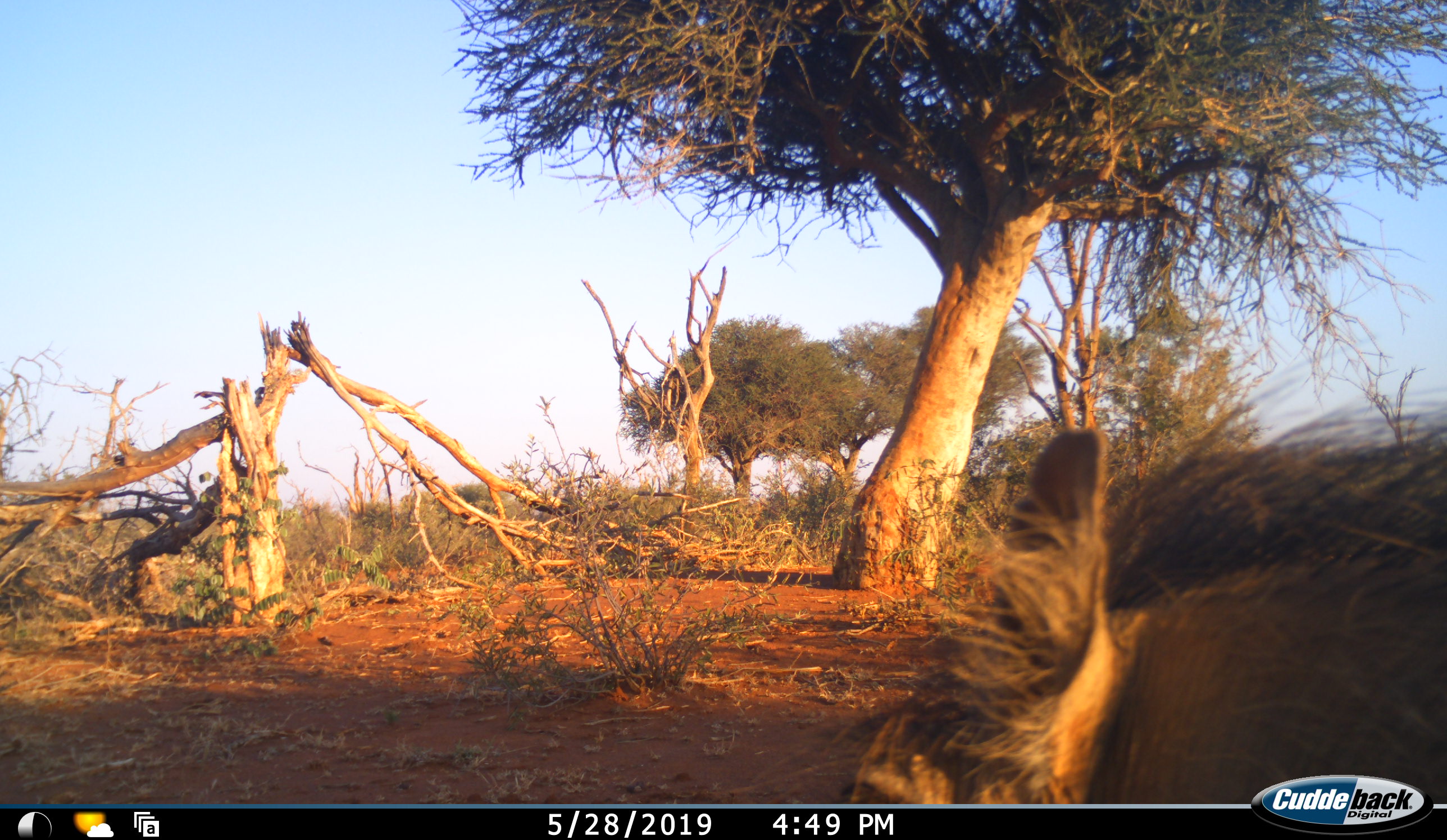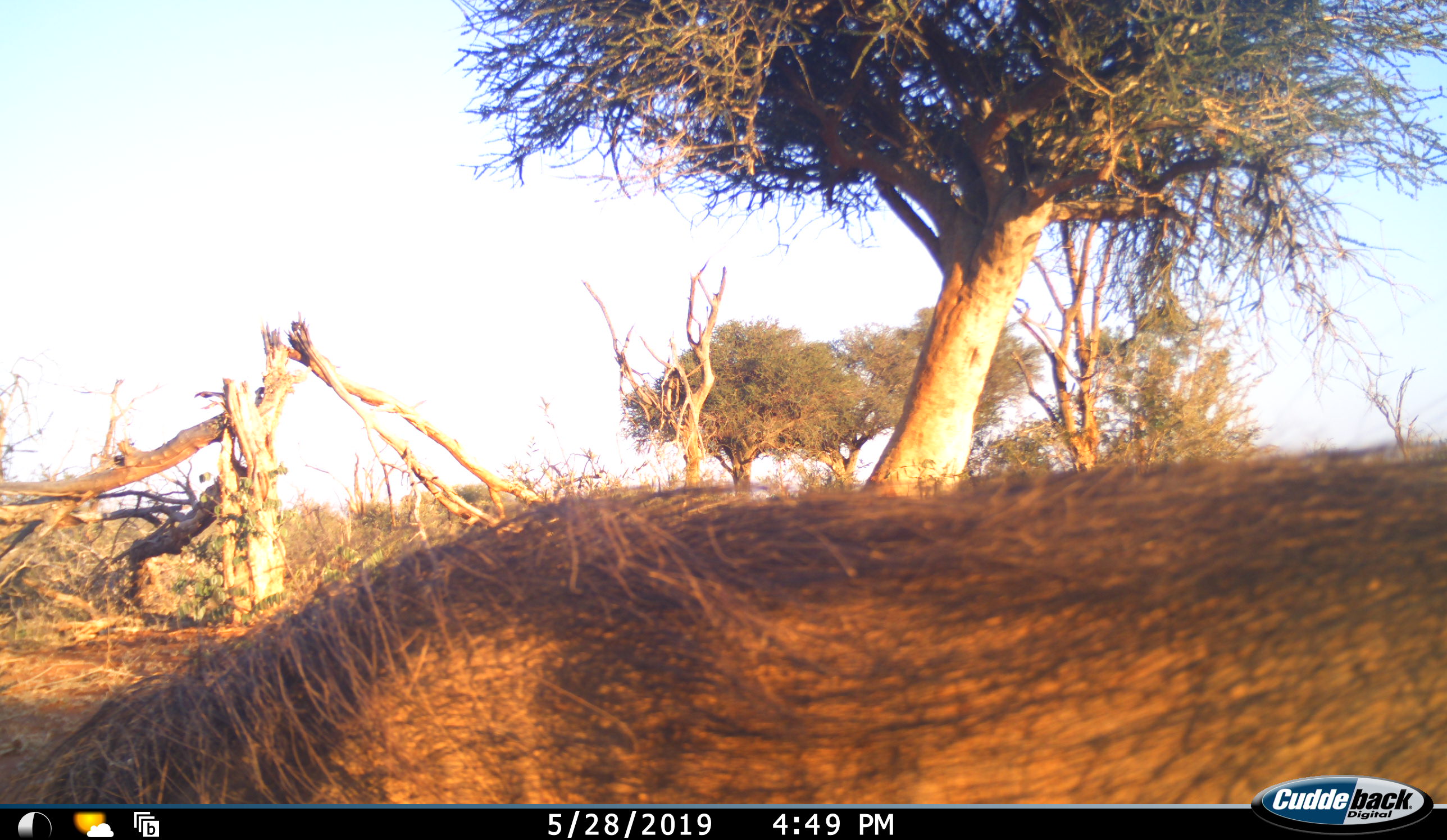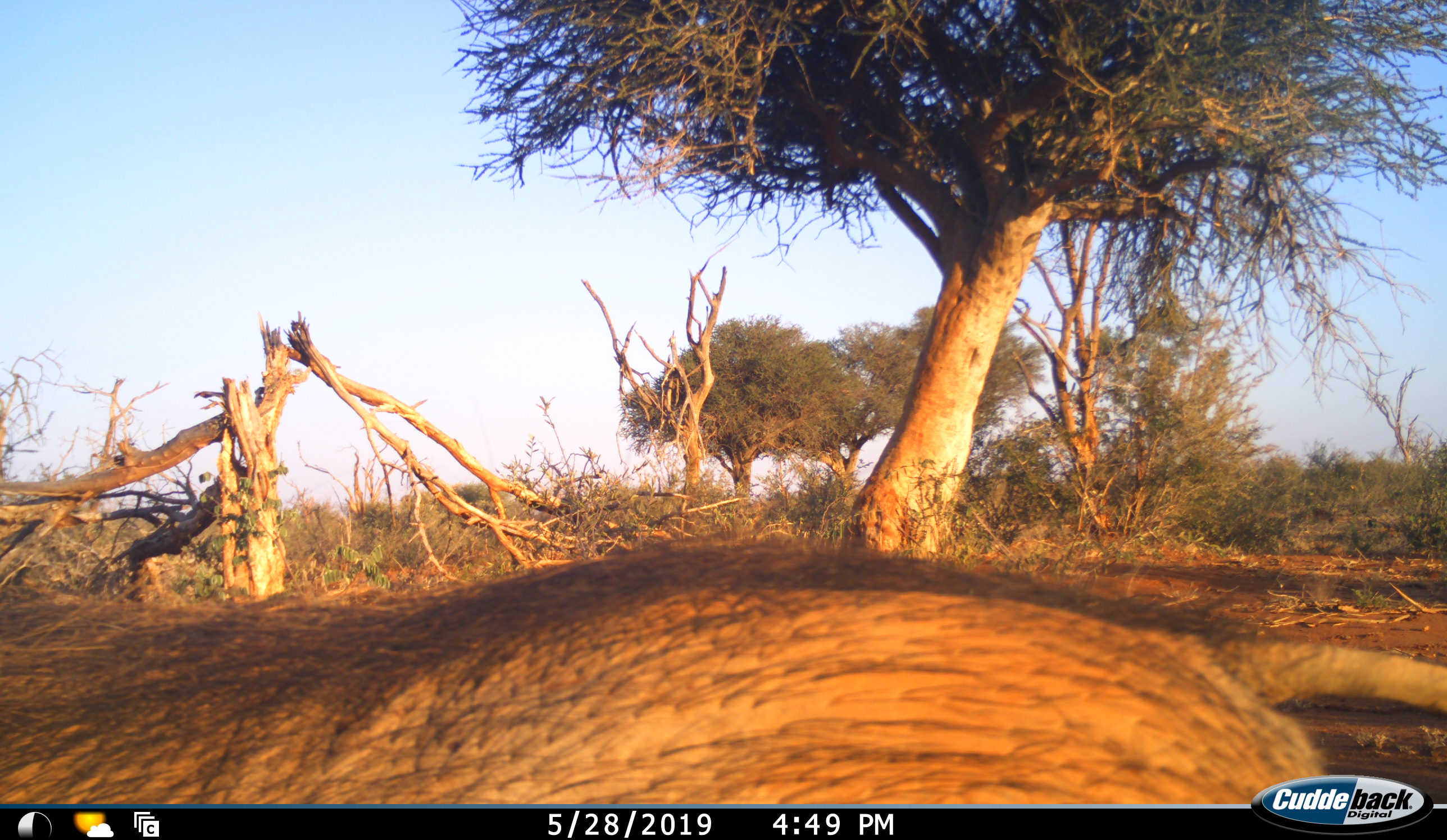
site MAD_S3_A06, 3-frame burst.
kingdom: Animalia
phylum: Chordata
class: Mammalia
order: Artiodactyla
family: Suidae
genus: Phacochoerus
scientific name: Phacochoerus africanus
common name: warthog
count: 1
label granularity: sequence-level